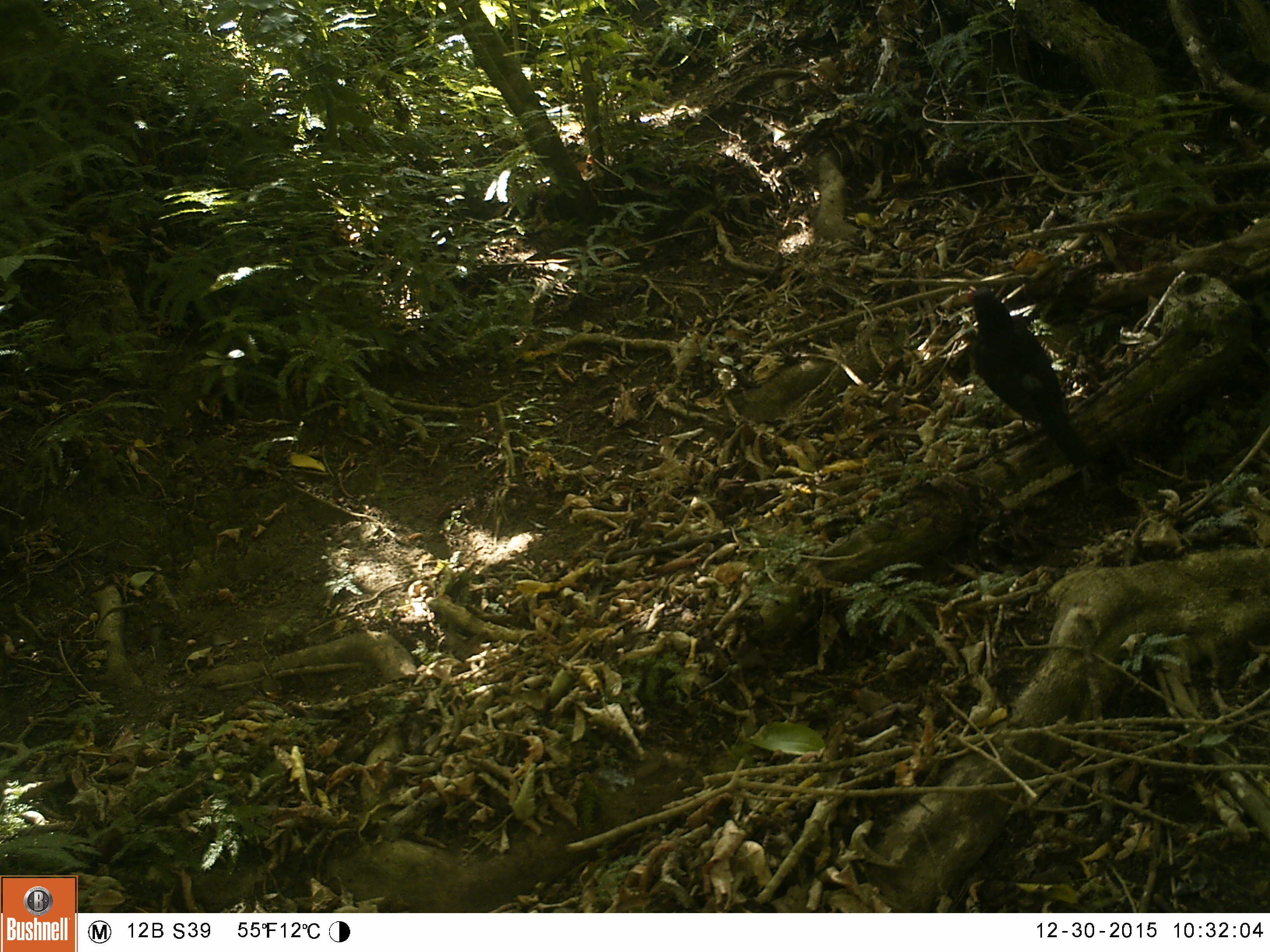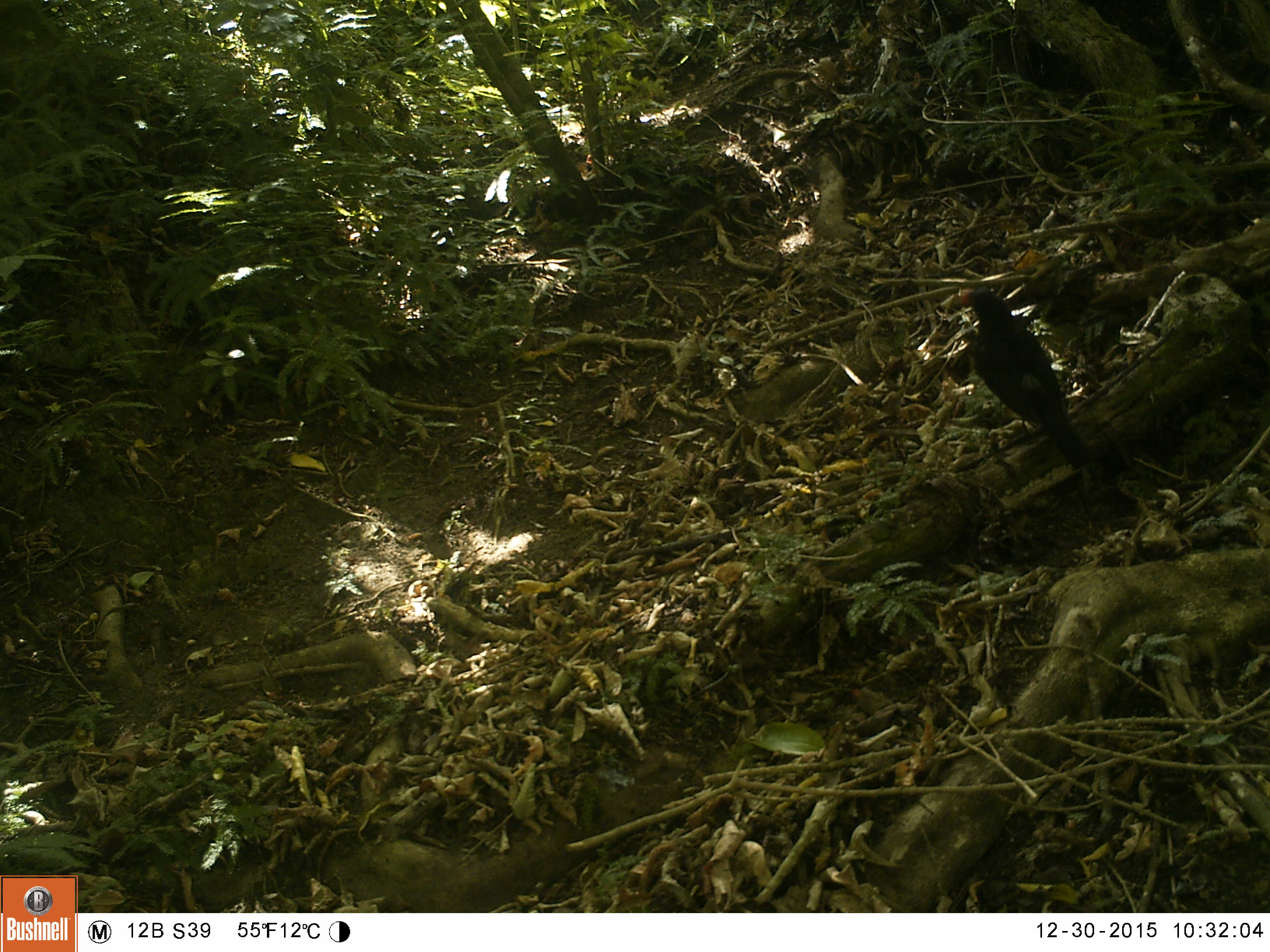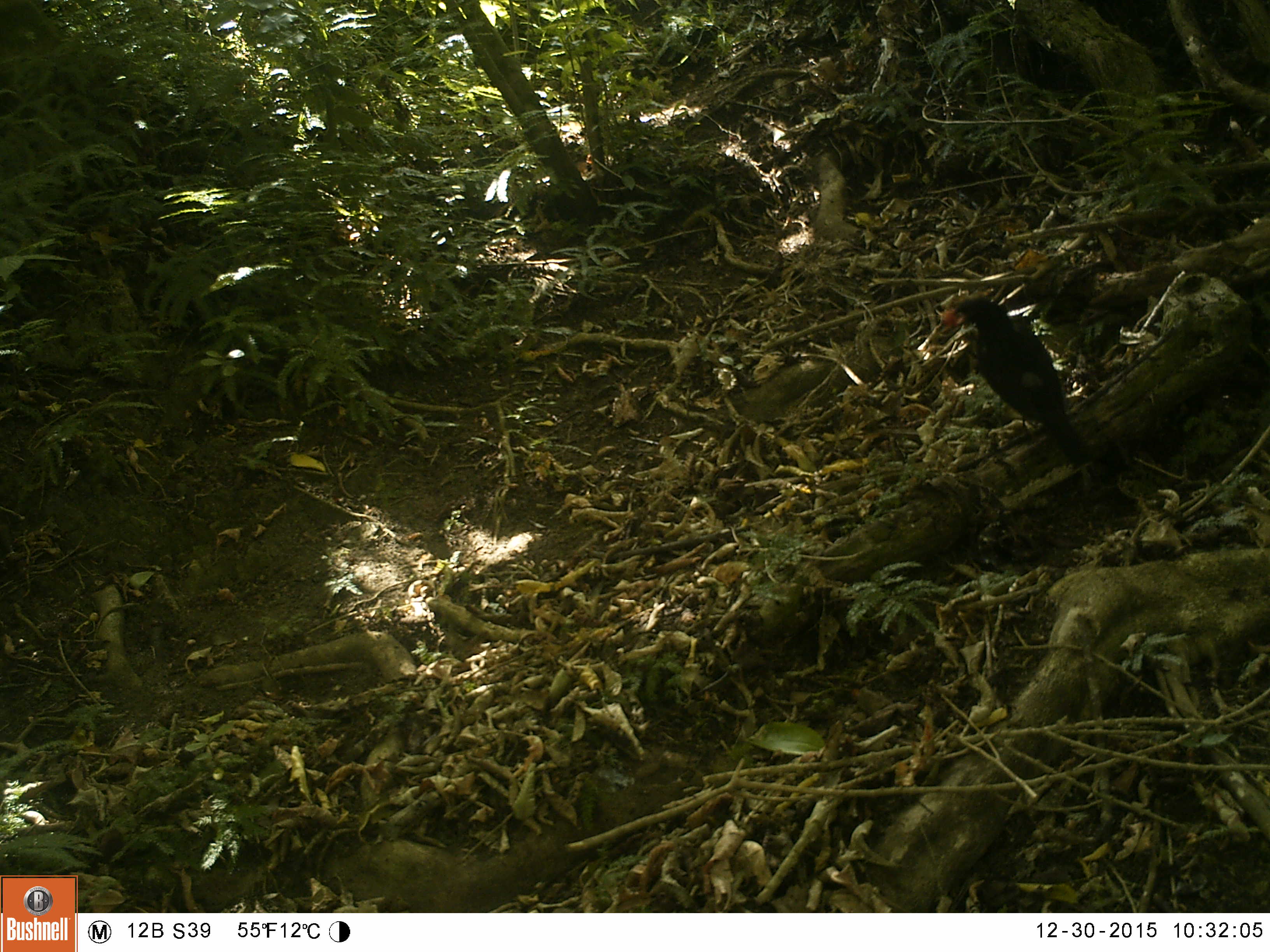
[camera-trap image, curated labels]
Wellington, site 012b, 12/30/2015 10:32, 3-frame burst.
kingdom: Animalia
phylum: Chordata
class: Aves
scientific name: Aves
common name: bird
Bird (Aves).